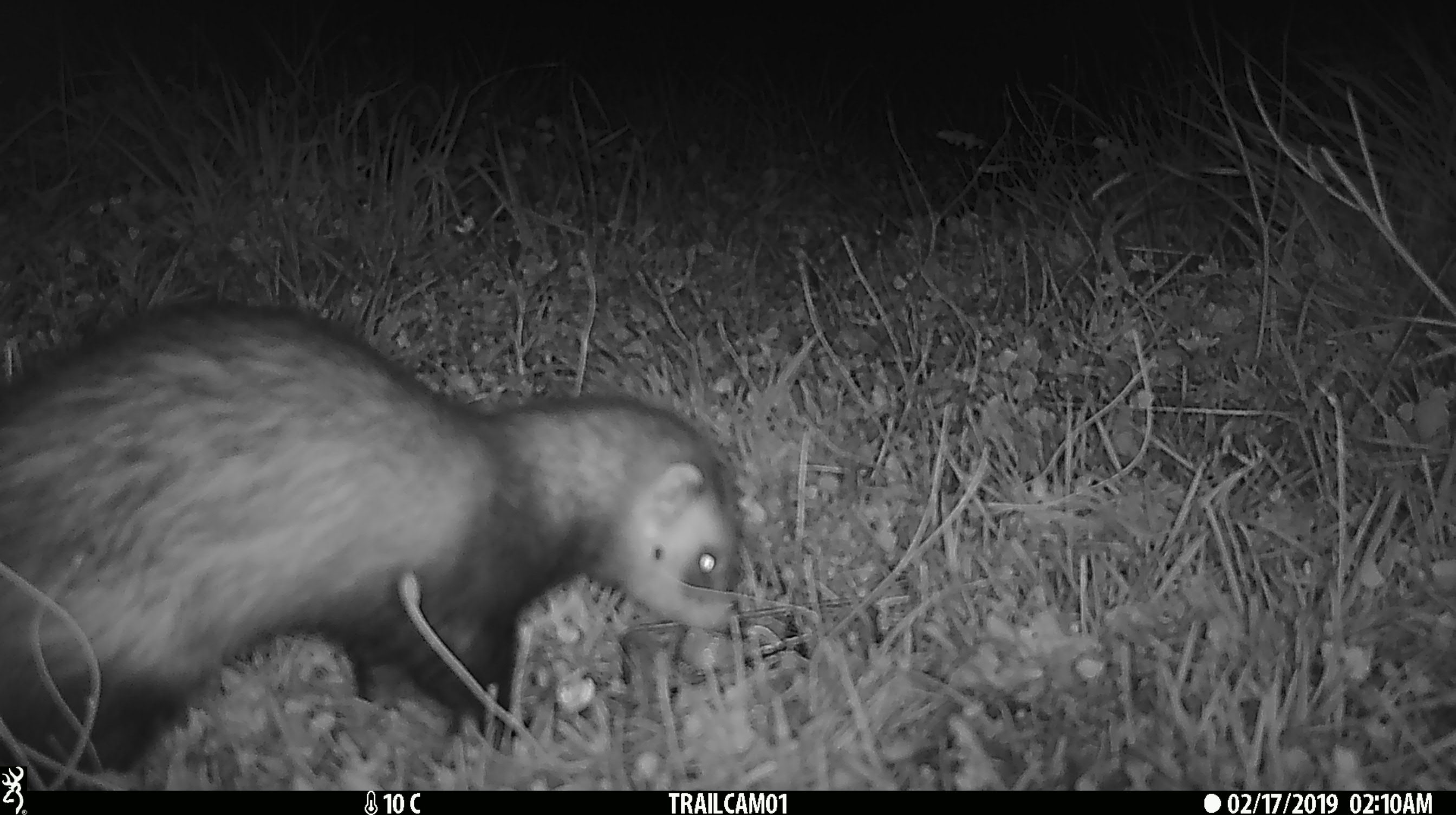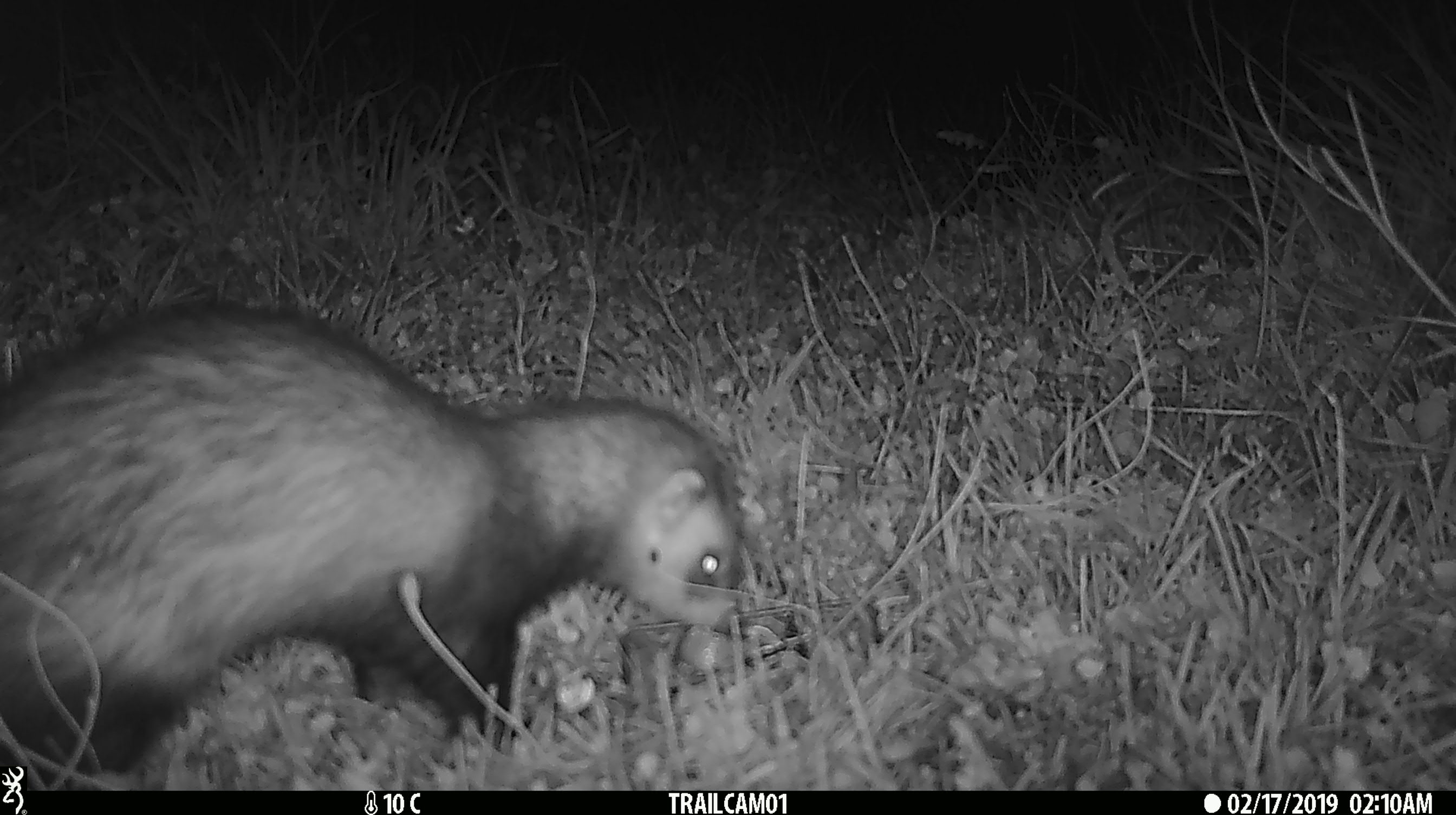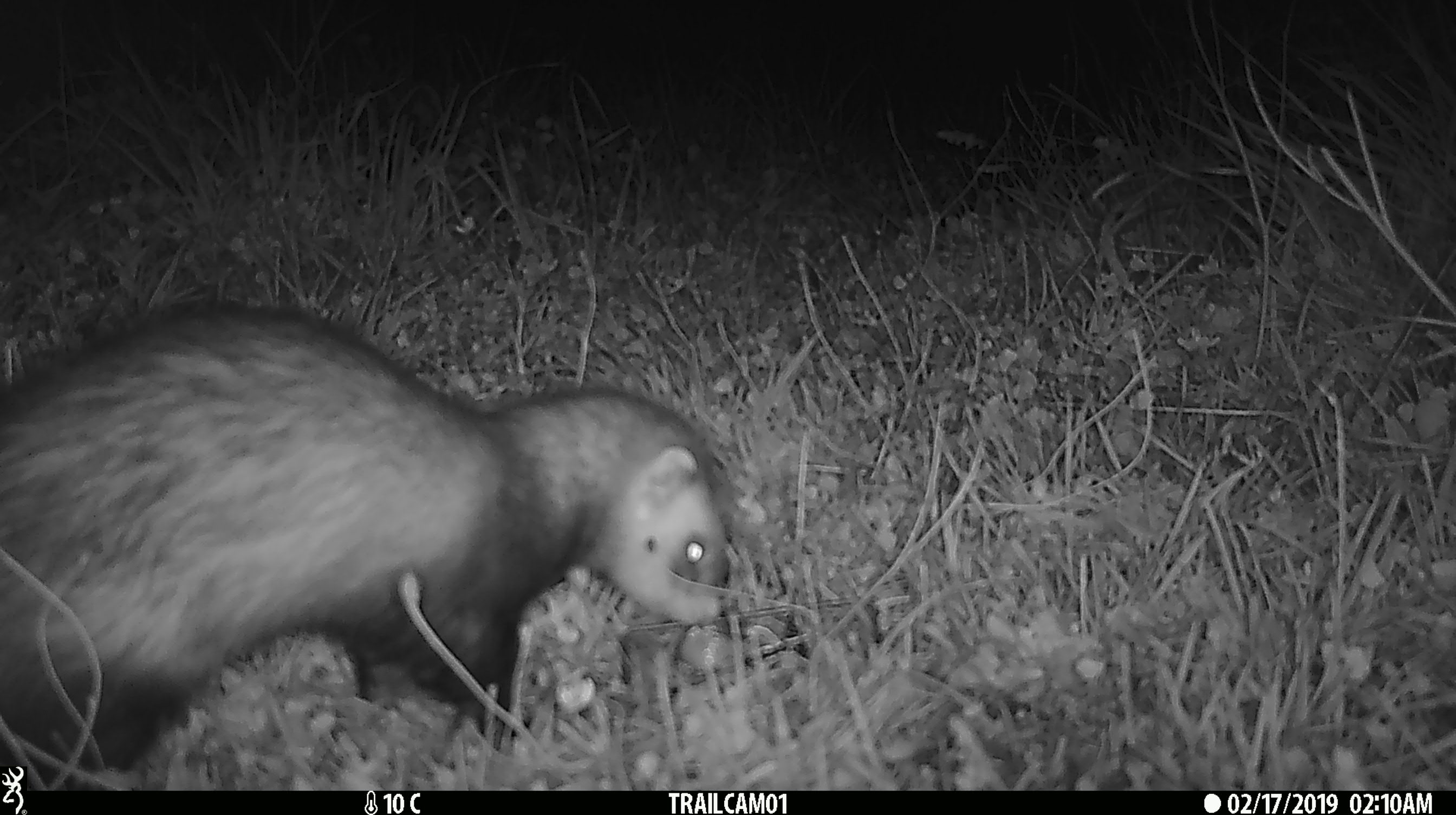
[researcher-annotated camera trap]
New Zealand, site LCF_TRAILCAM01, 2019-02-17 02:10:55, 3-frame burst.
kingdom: Animalia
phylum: Chordata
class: Mammalia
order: Carnivora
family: Mustelidae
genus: Mustela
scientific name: Mustela furo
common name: ferret